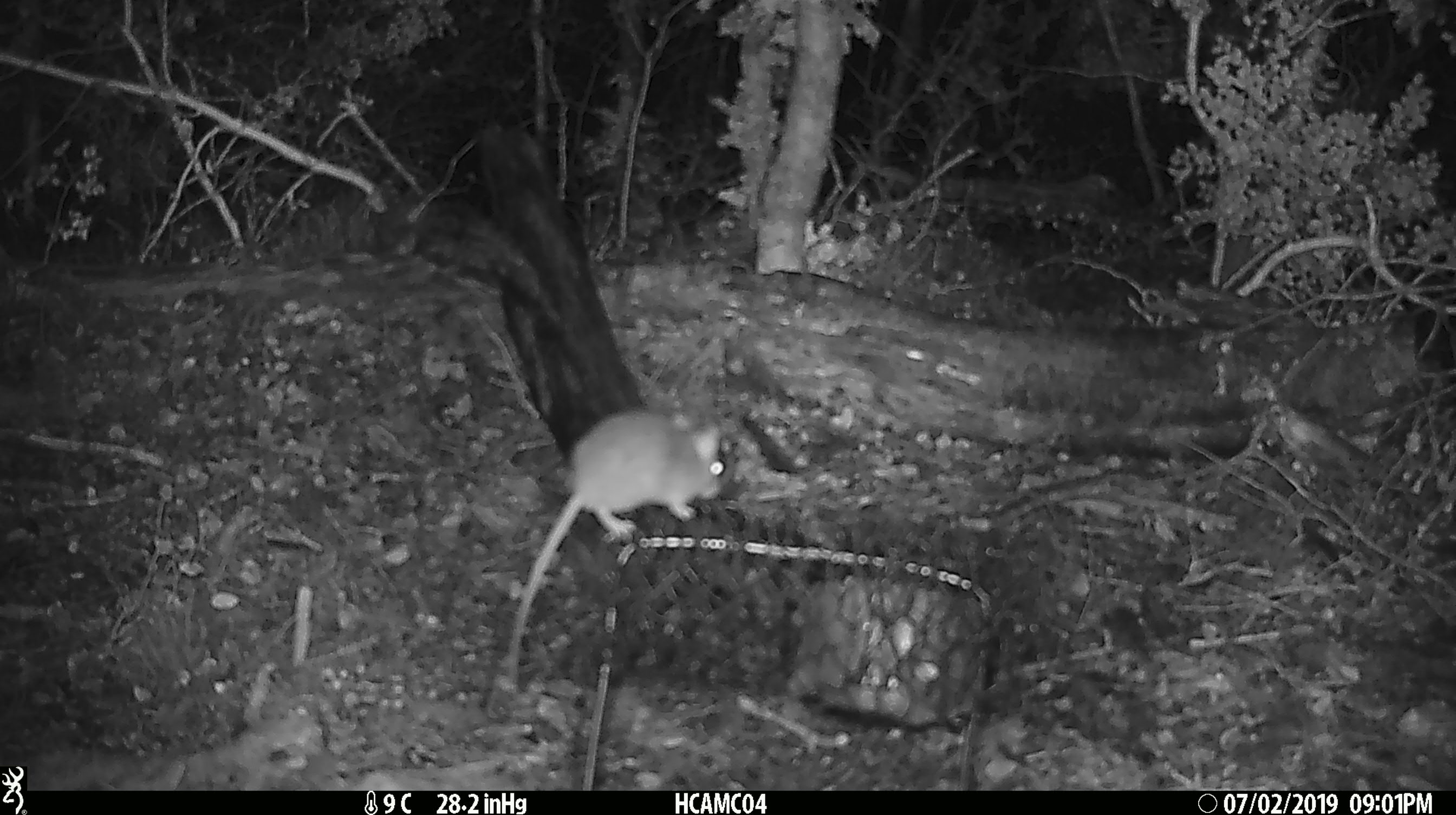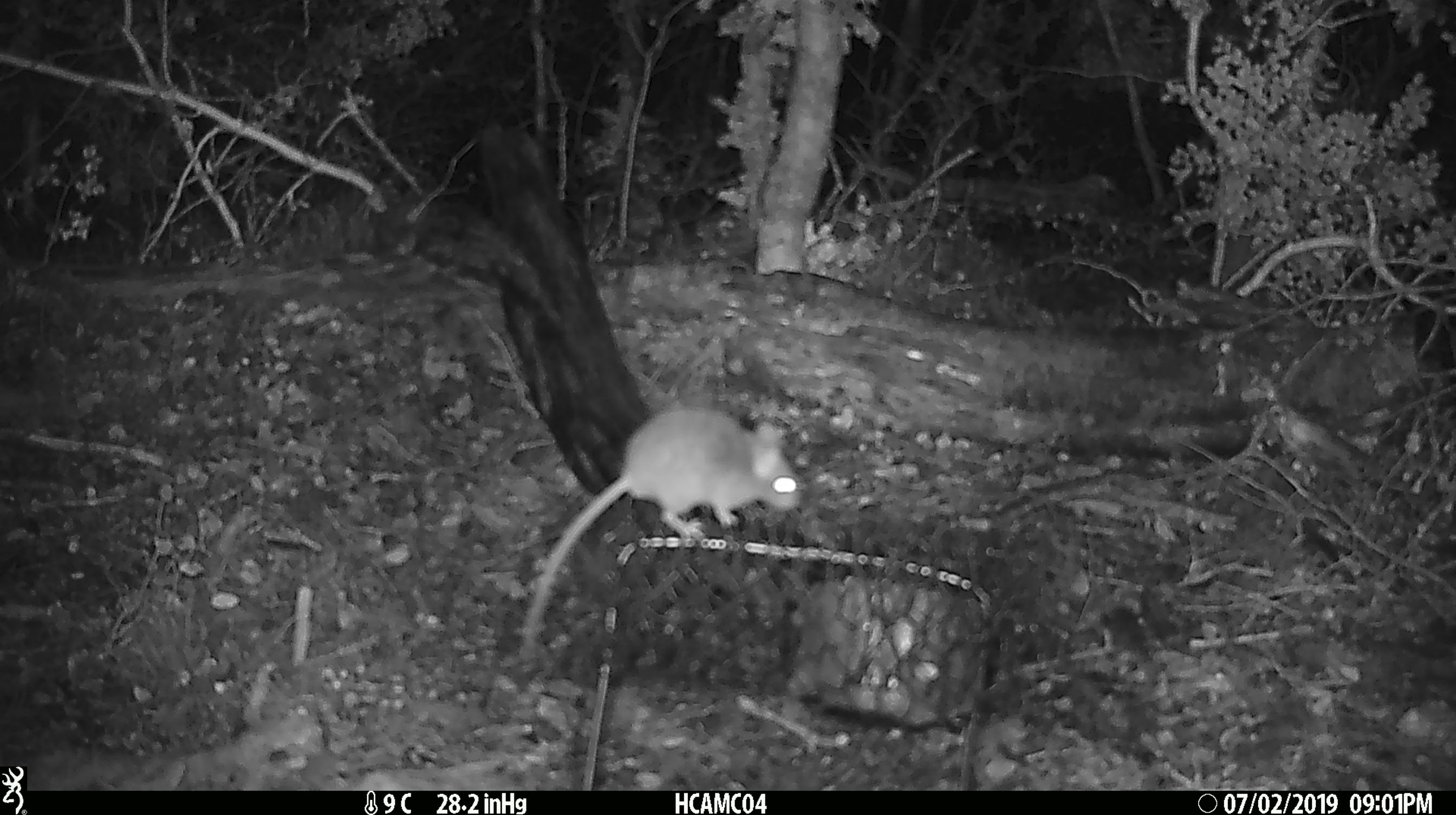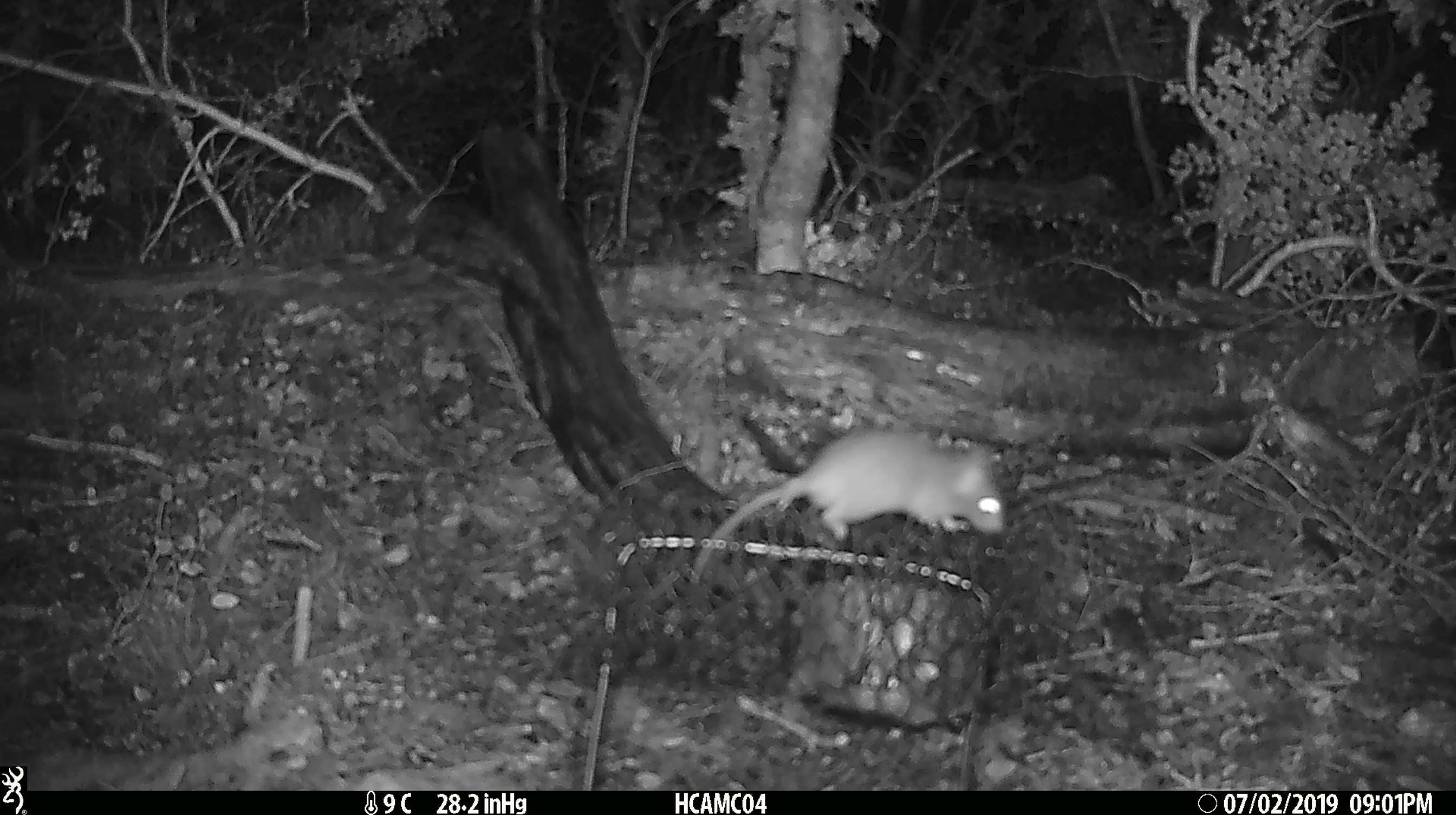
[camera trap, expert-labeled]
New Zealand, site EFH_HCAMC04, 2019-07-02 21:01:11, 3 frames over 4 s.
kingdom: Animalia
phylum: Chordata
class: Mammalia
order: Rodentia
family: Muridae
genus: Mus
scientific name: Mus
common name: mouse